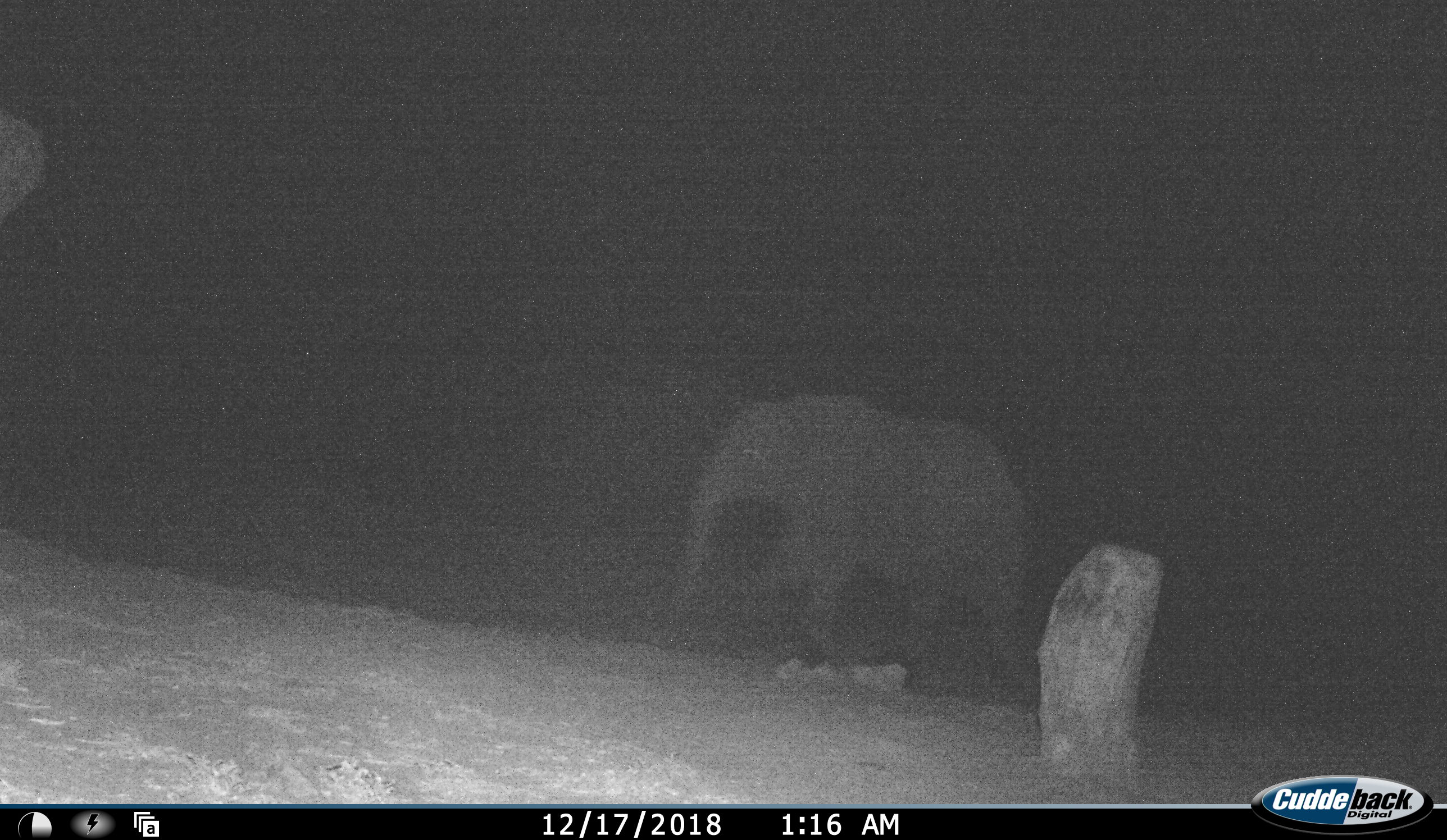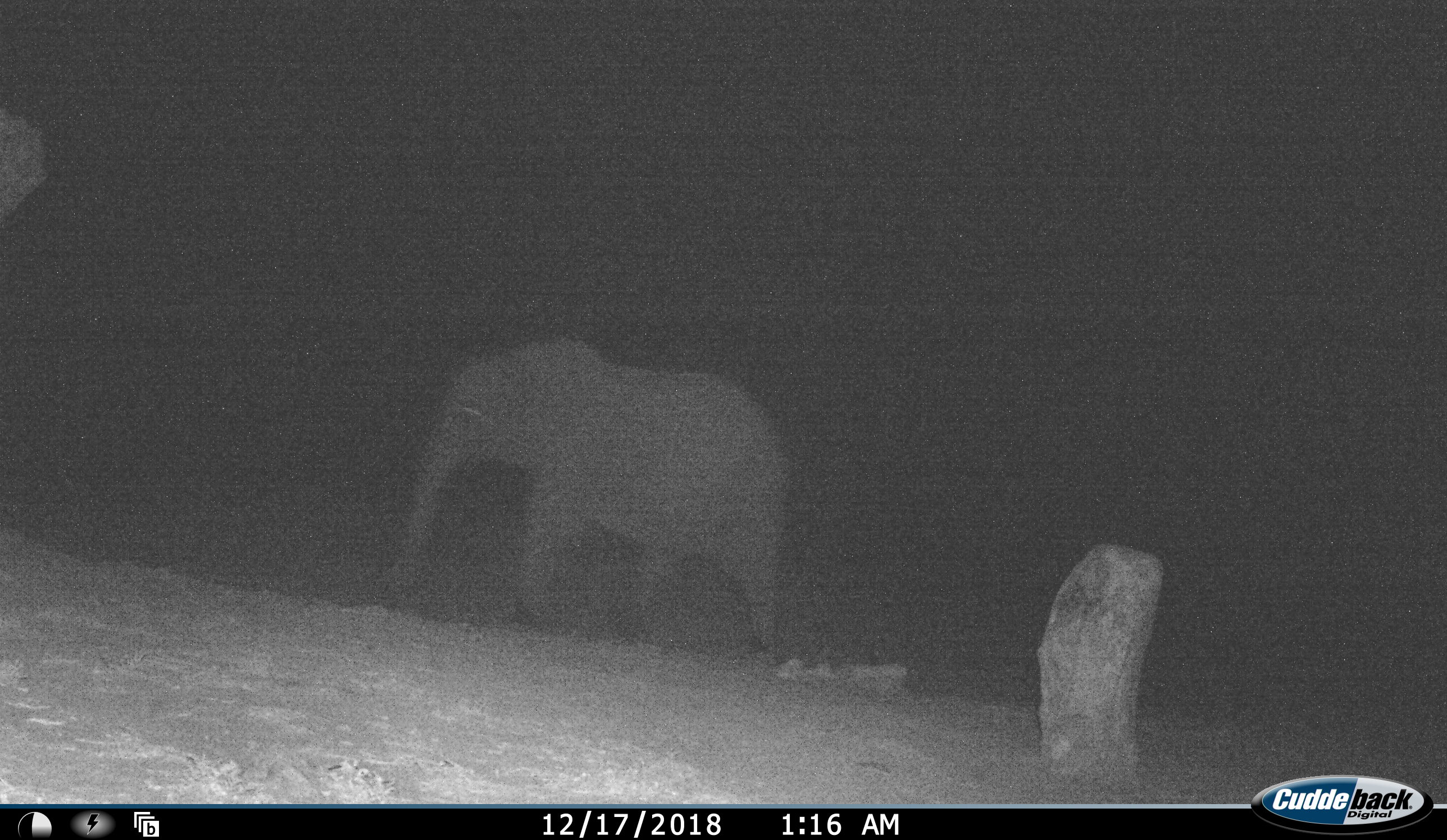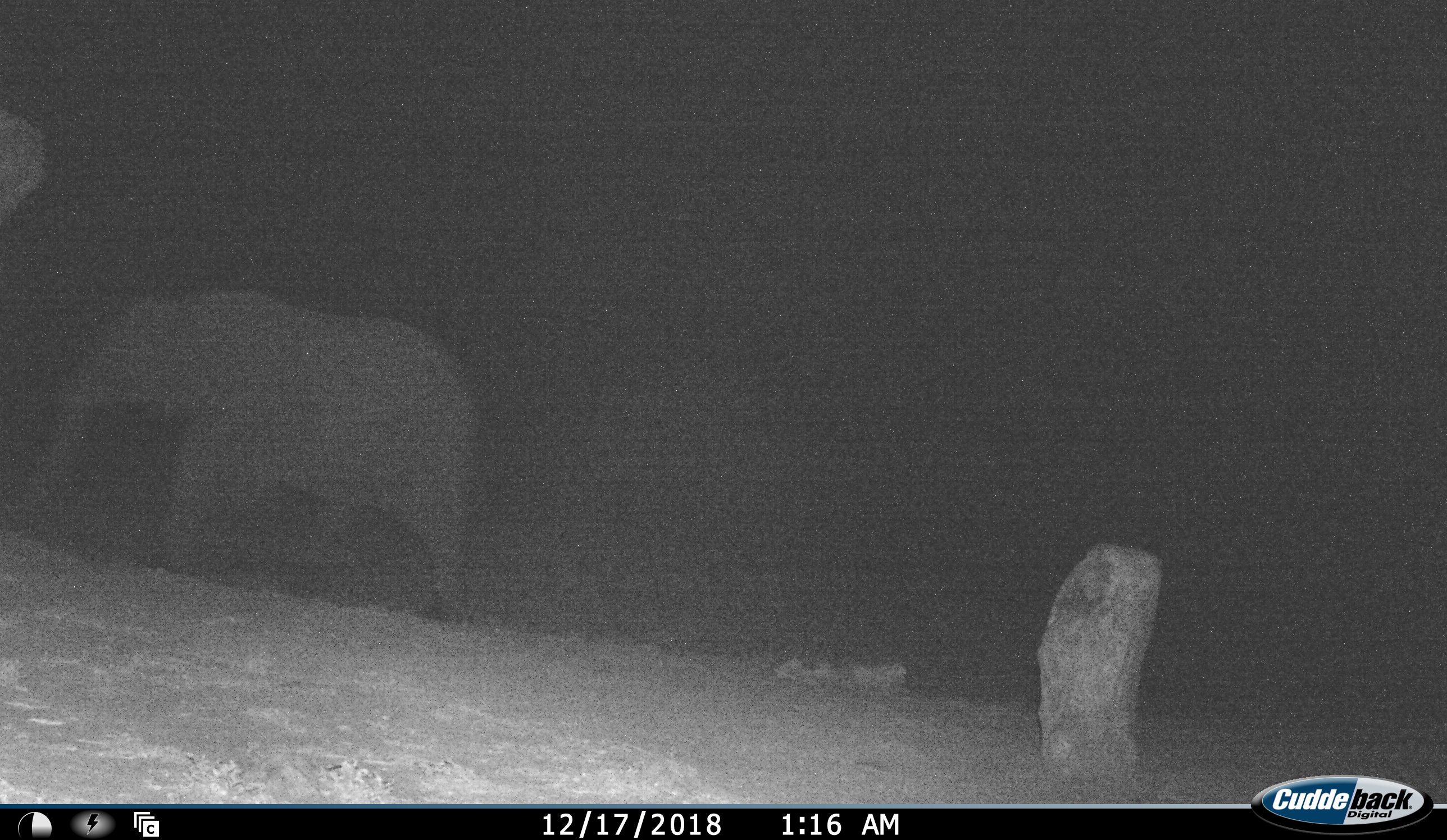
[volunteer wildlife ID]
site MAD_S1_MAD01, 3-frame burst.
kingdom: Animalia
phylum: Chordata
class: Mammalia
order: Proboscidea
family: Elephantidae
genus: Loxodonta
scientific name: Loxodonta africana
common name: african bush elephant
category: elephant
Elephant (african bush elephant) (Loxodonta africana), count 1. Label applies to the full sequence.